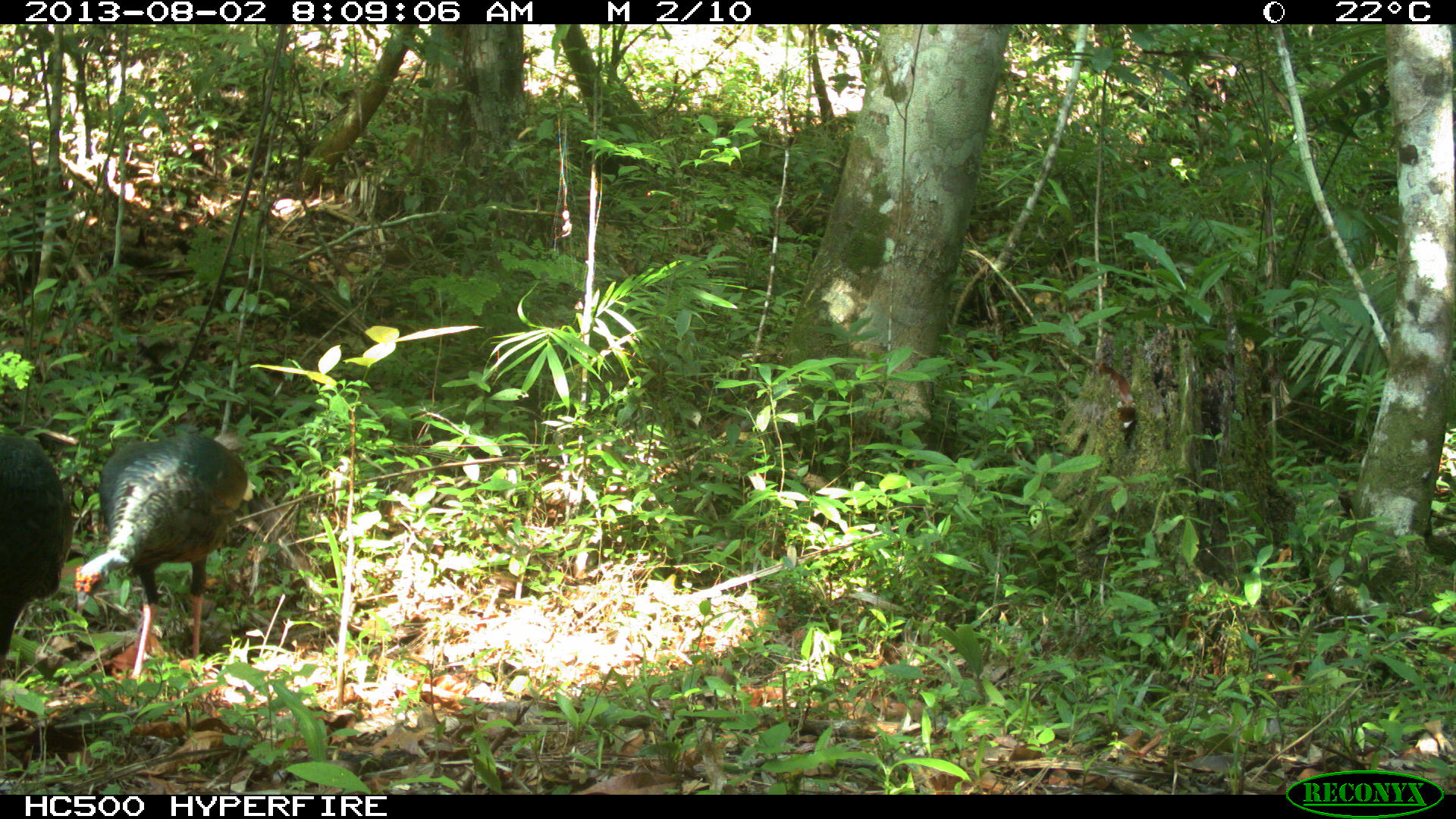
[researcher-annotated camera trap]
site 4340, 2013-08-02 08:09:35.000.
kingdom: Animalia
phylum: Chordata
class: Aves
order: Galliformes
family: Phasianidae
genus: Meleagris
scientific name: Meleagris ocellata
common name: ocellated turkey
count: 2